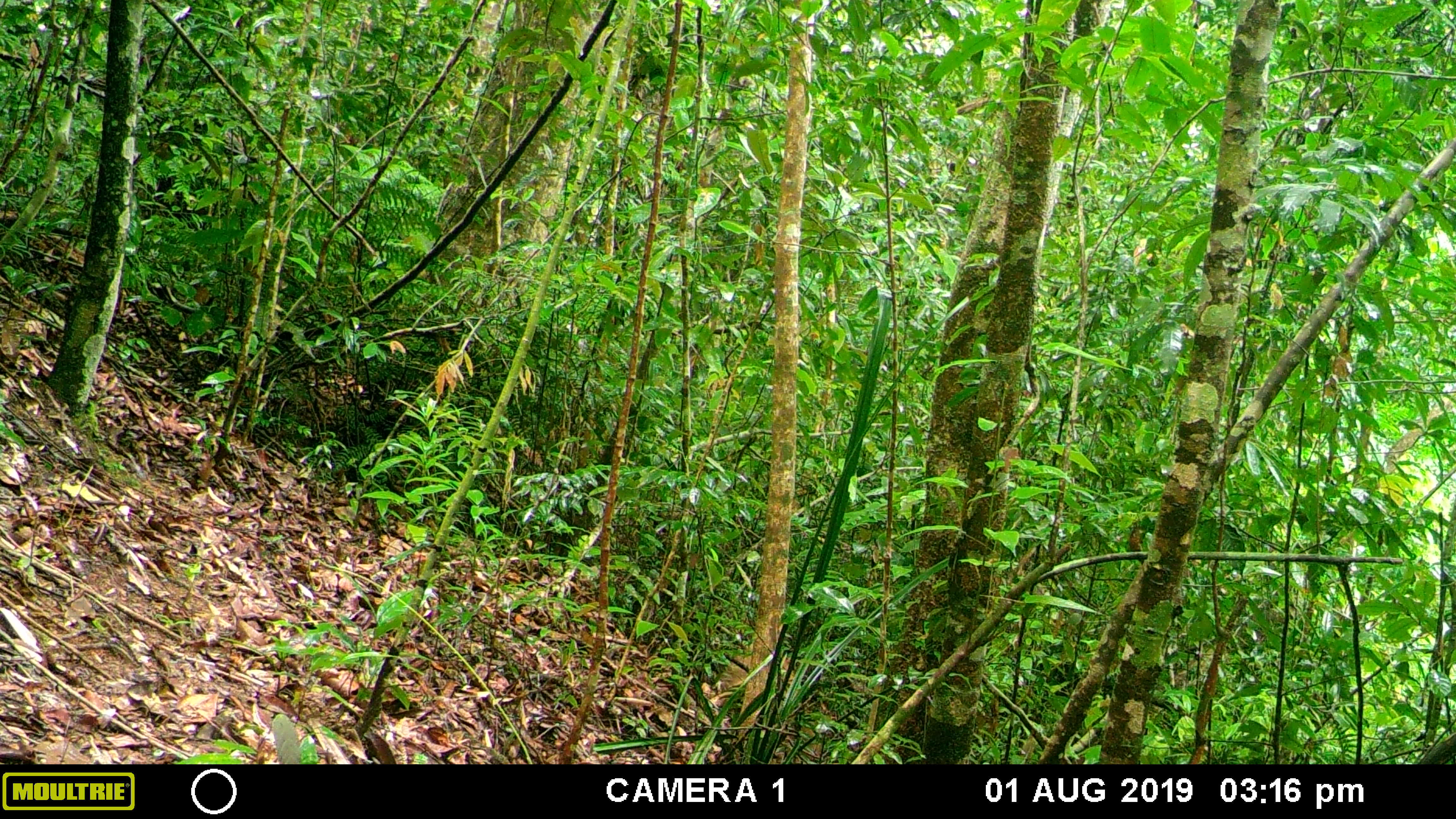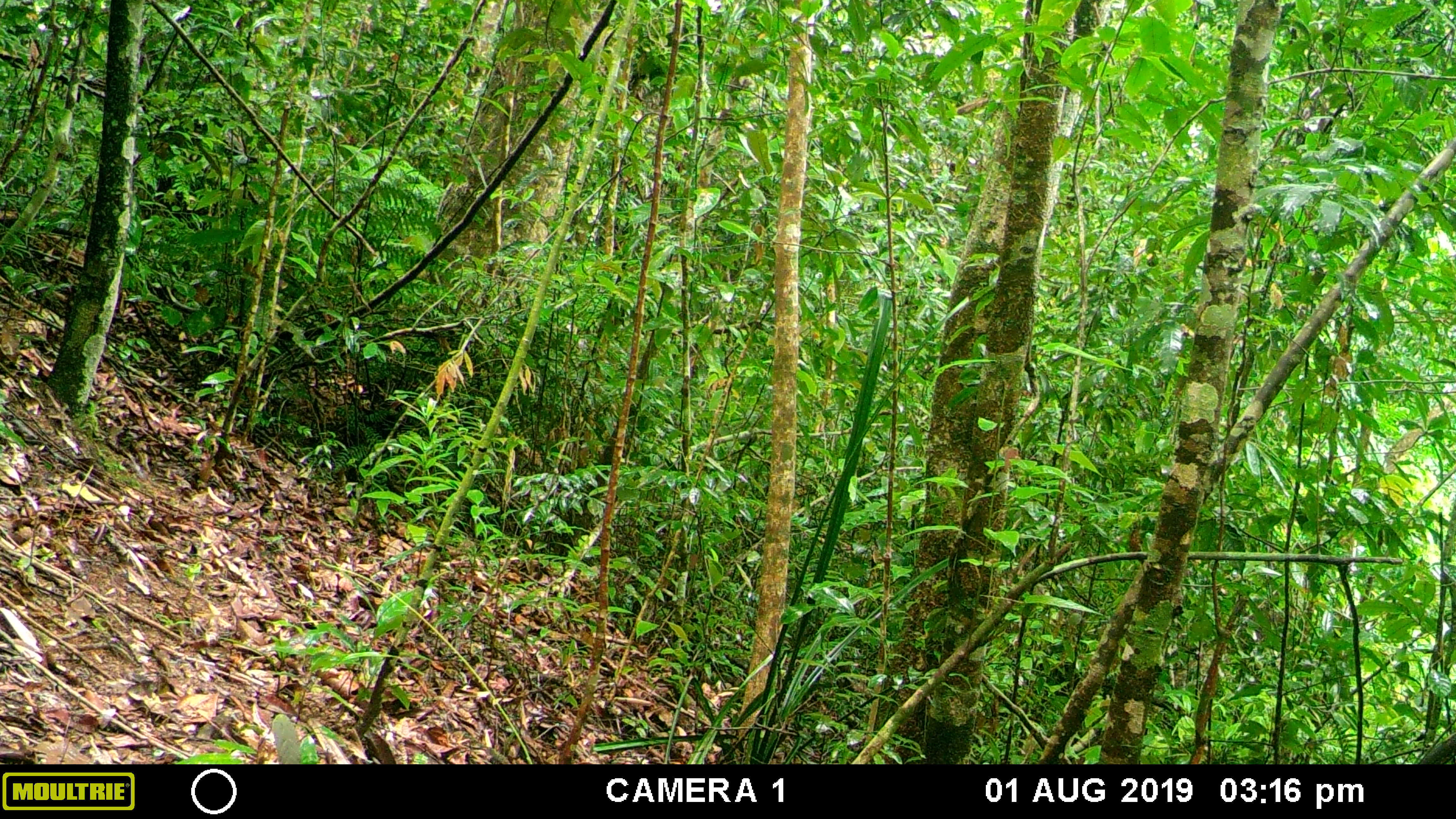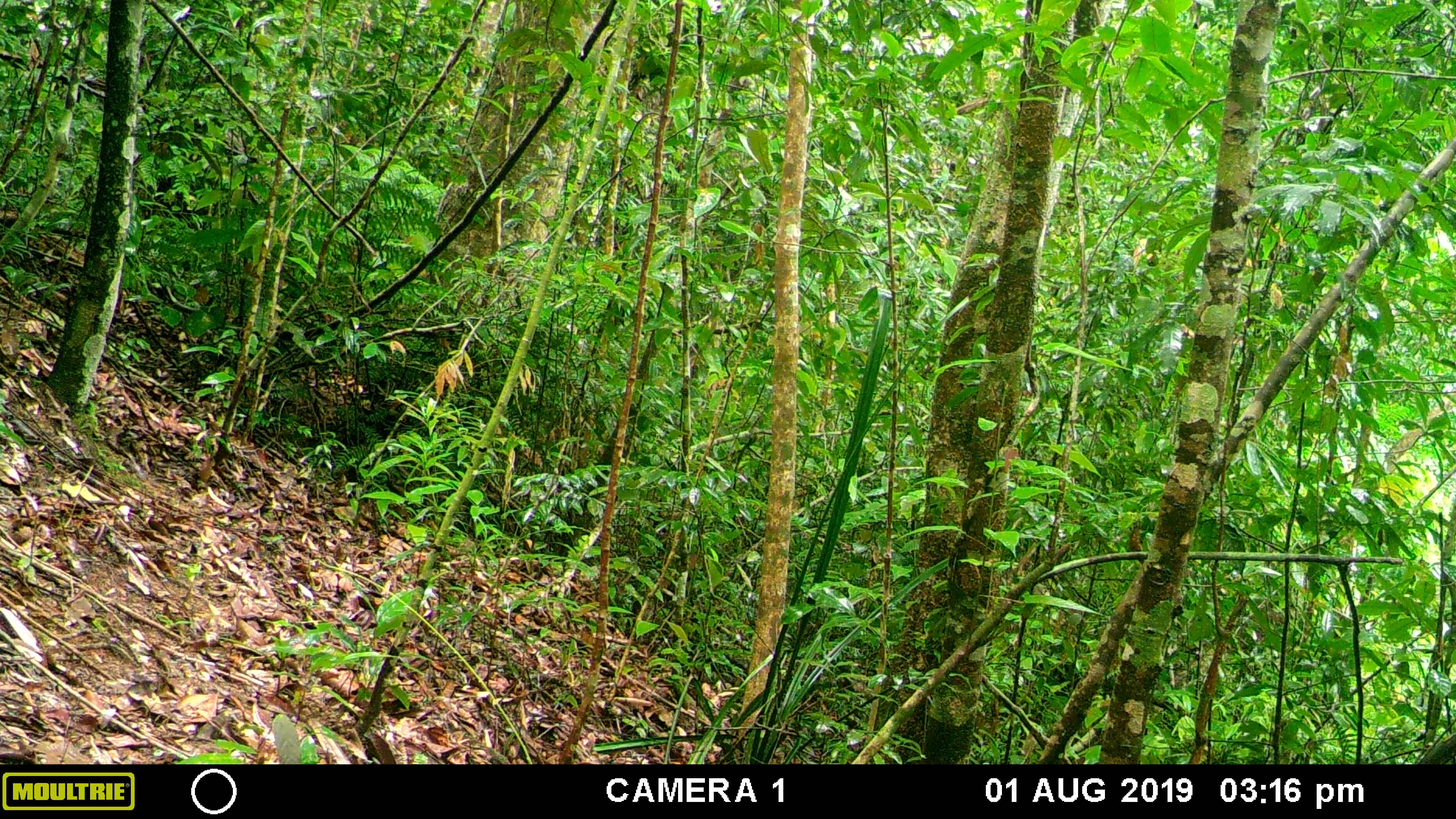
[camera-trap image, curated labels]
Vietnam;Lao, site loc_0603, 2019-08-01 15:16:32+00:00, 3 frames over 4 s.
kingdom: Animalia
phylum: Chordata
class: Mammalia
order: Artiodactyla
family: Suidae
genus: Sus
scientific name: Sus scrofa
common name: eurasian wild pig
Eurasian wild pig (Sus scrofa). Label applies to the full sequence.